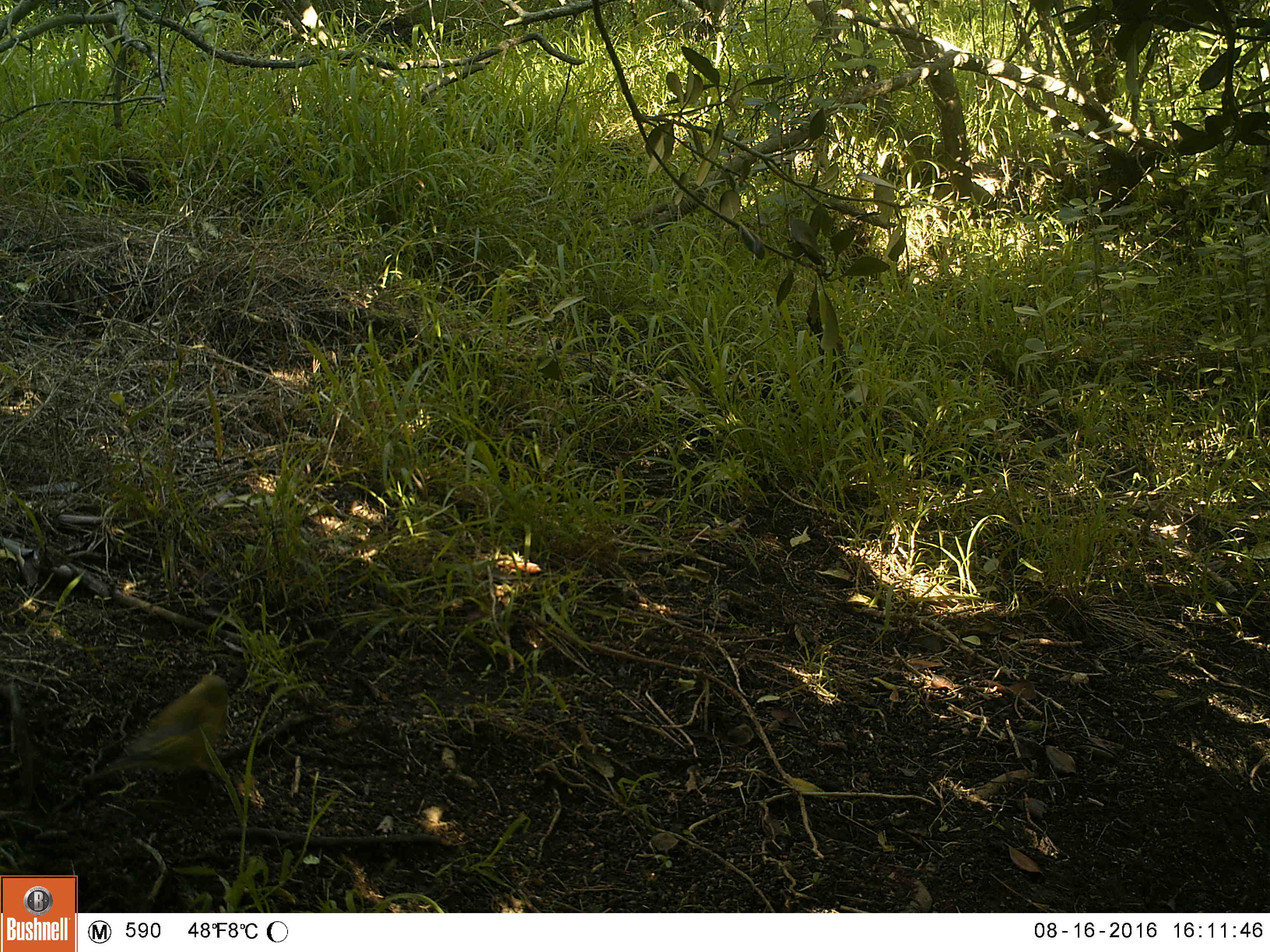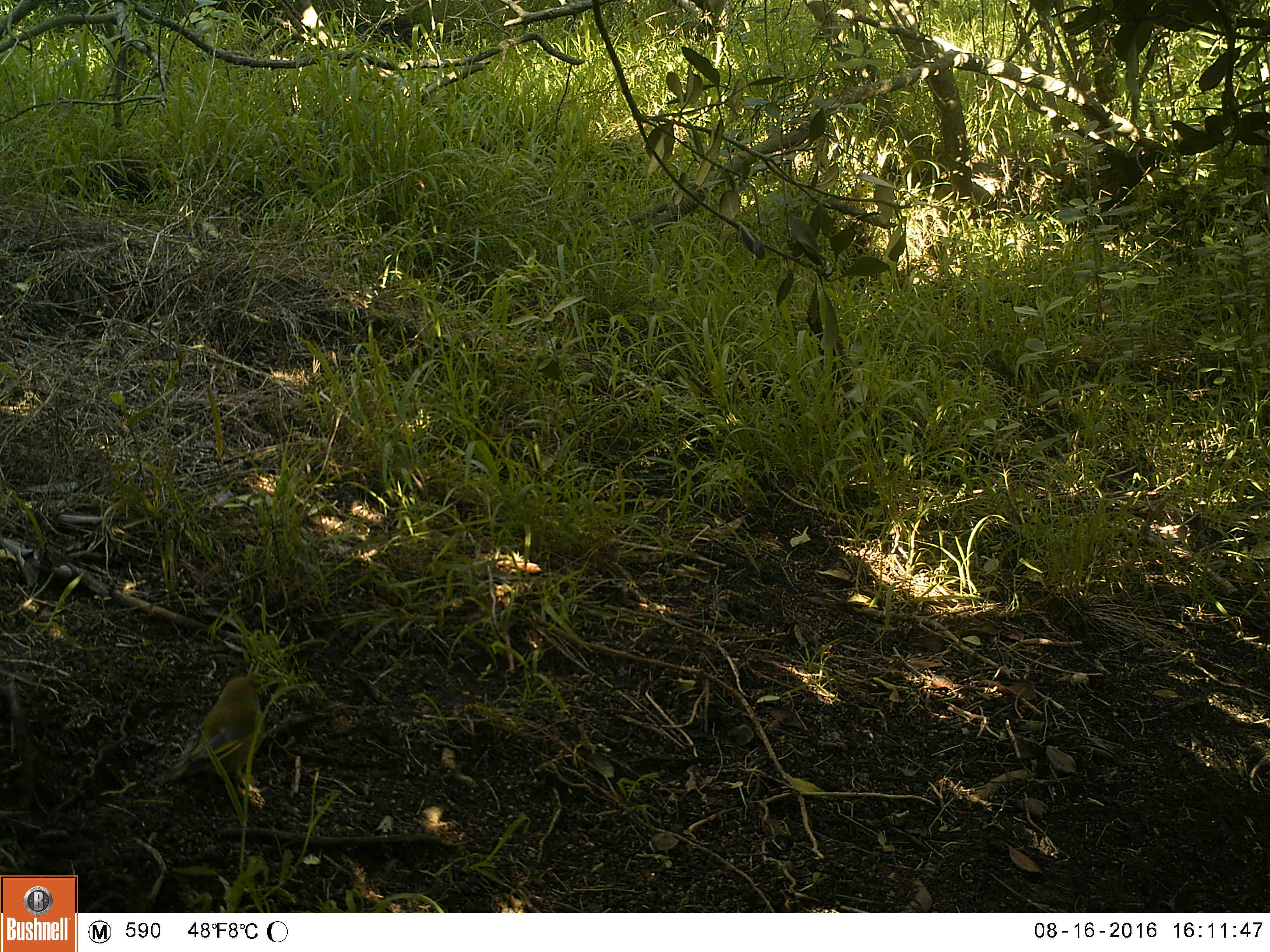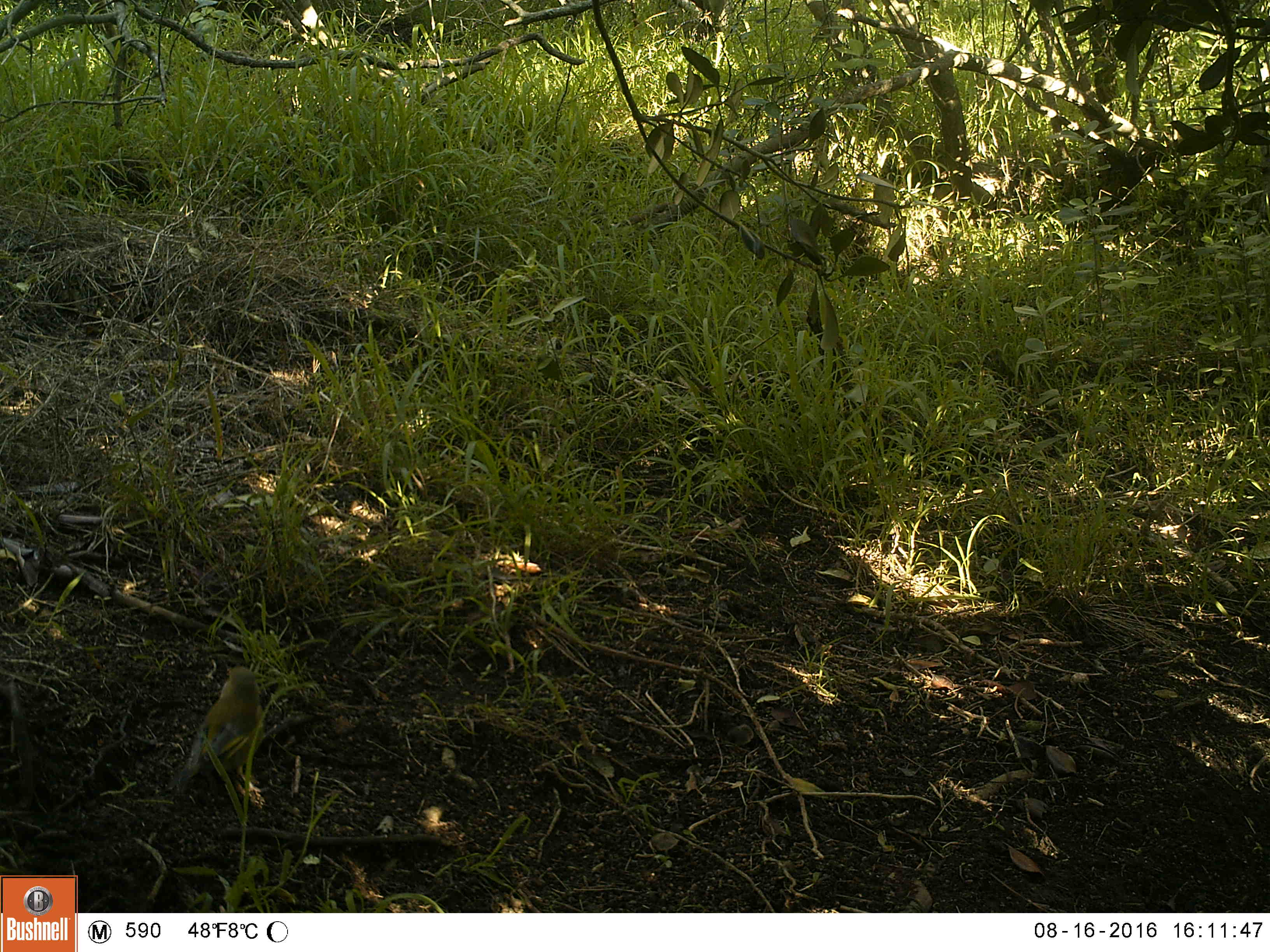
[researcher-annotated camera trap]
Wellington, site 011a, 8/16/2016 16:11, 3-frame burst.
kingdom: Animalia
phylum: Chordata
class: Aves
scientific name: Aves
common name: bird